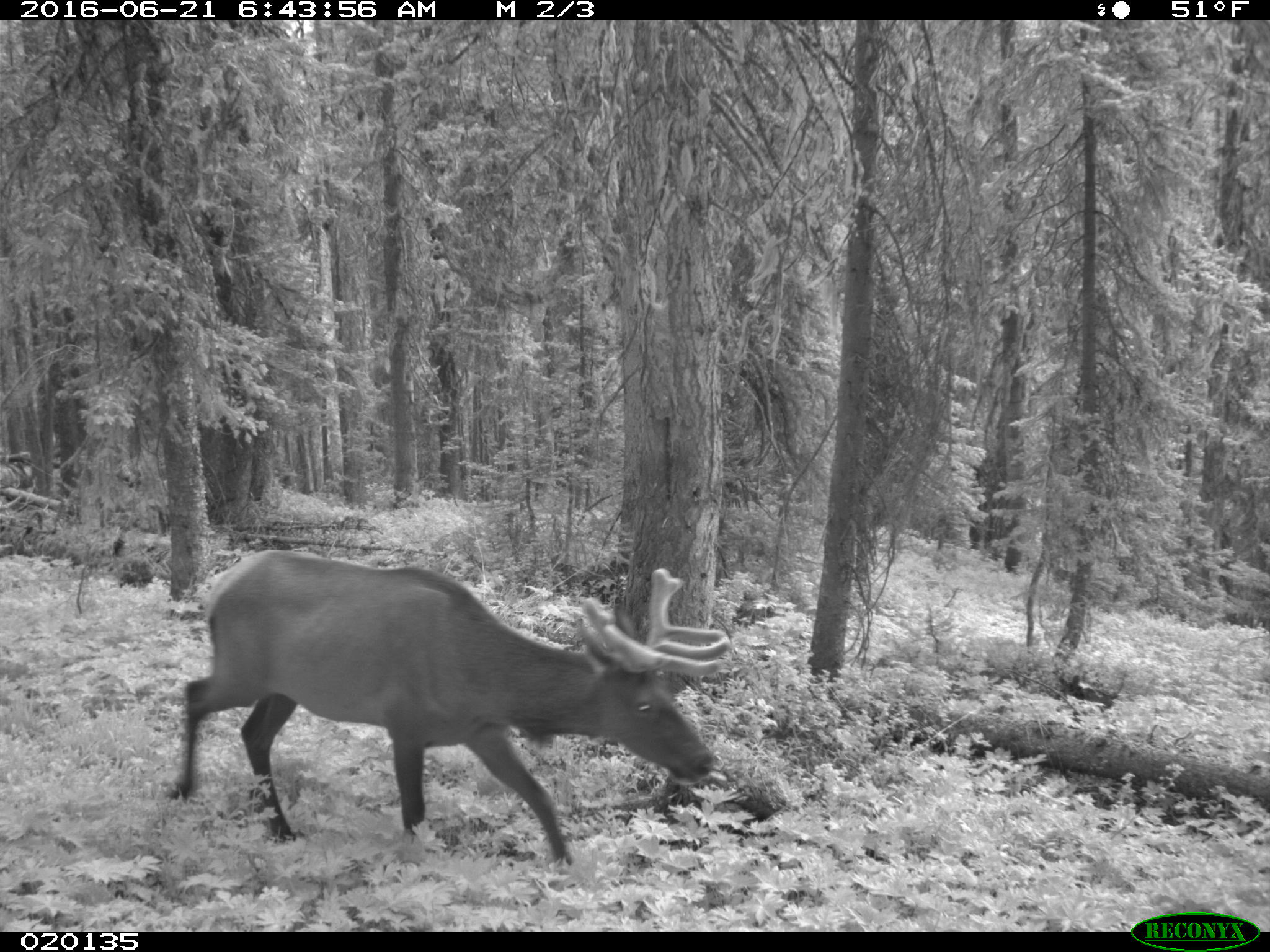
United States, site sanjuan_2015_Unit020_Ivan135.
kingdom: Animalia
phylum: Chordata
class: Mammalia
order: Artiodactyla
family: Cervidae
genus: Cervus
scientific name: Cervus elaphus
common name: red deer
Cervus elaphus (red deer).